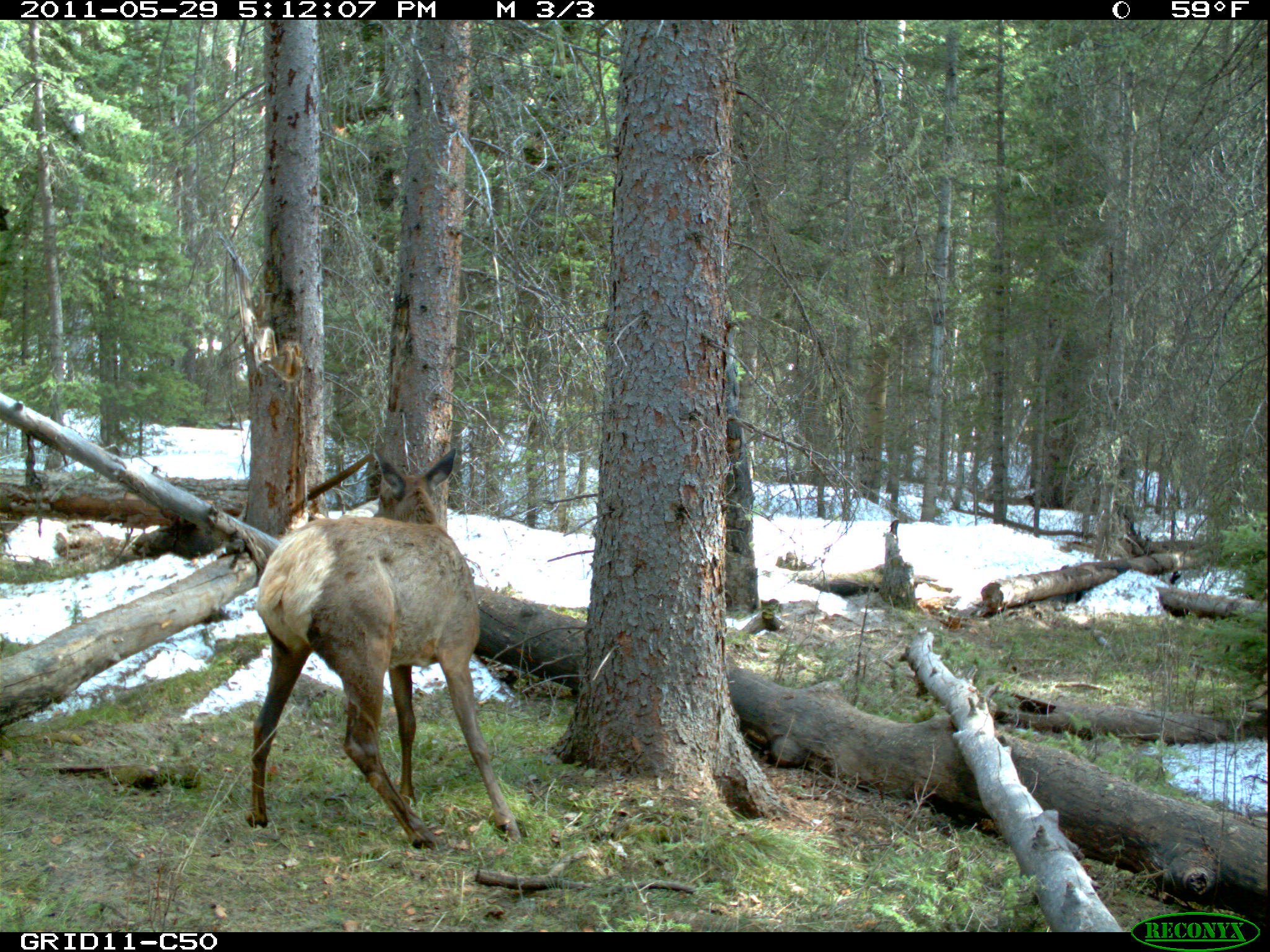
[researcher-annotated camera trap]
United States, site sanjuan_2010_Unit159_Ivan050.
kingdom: Animalia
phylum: Chordata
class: Mammalia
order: Artiodactyla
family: Cervidae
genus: Cervus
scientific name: Cervus elaphus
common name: red deer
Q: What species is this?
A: Cervus elaphus (red deer).